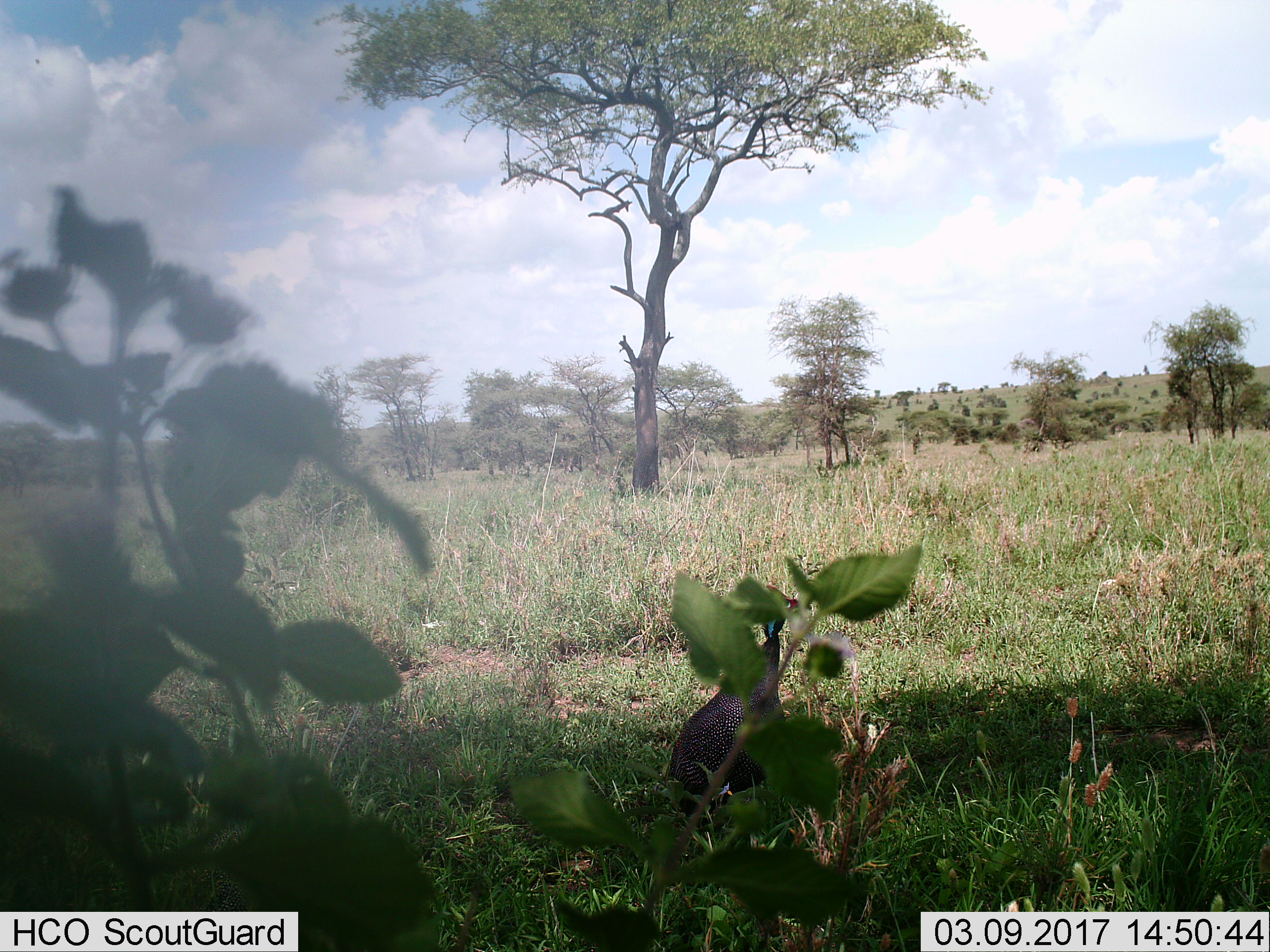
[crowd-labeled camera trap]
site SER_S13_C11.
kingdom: Animalia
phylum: Chordata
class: Aves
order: Galliformes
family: Numididae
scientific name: Numididae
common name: guineafowl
Guineafowl (Numididae), count 1. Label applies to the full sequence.